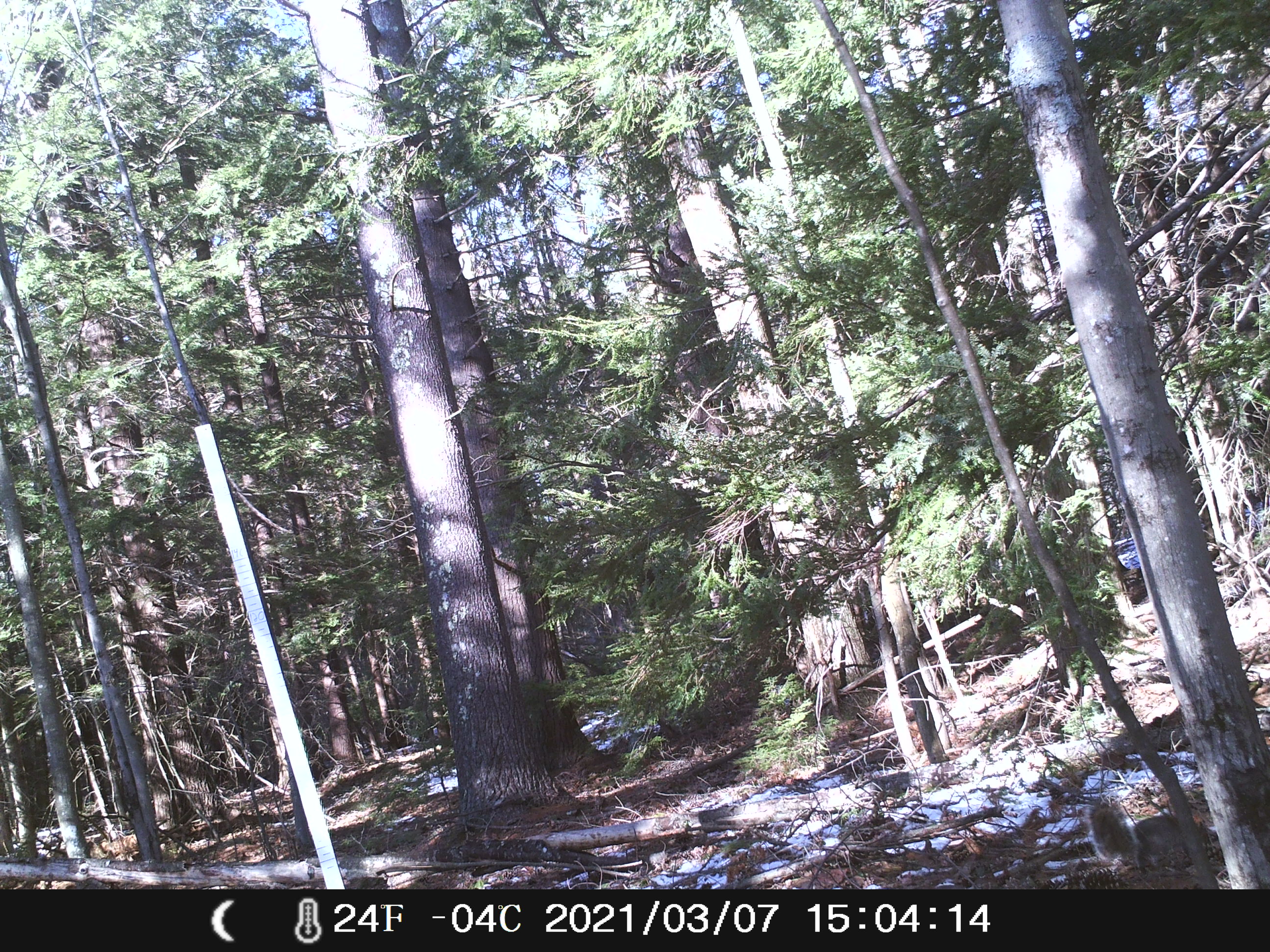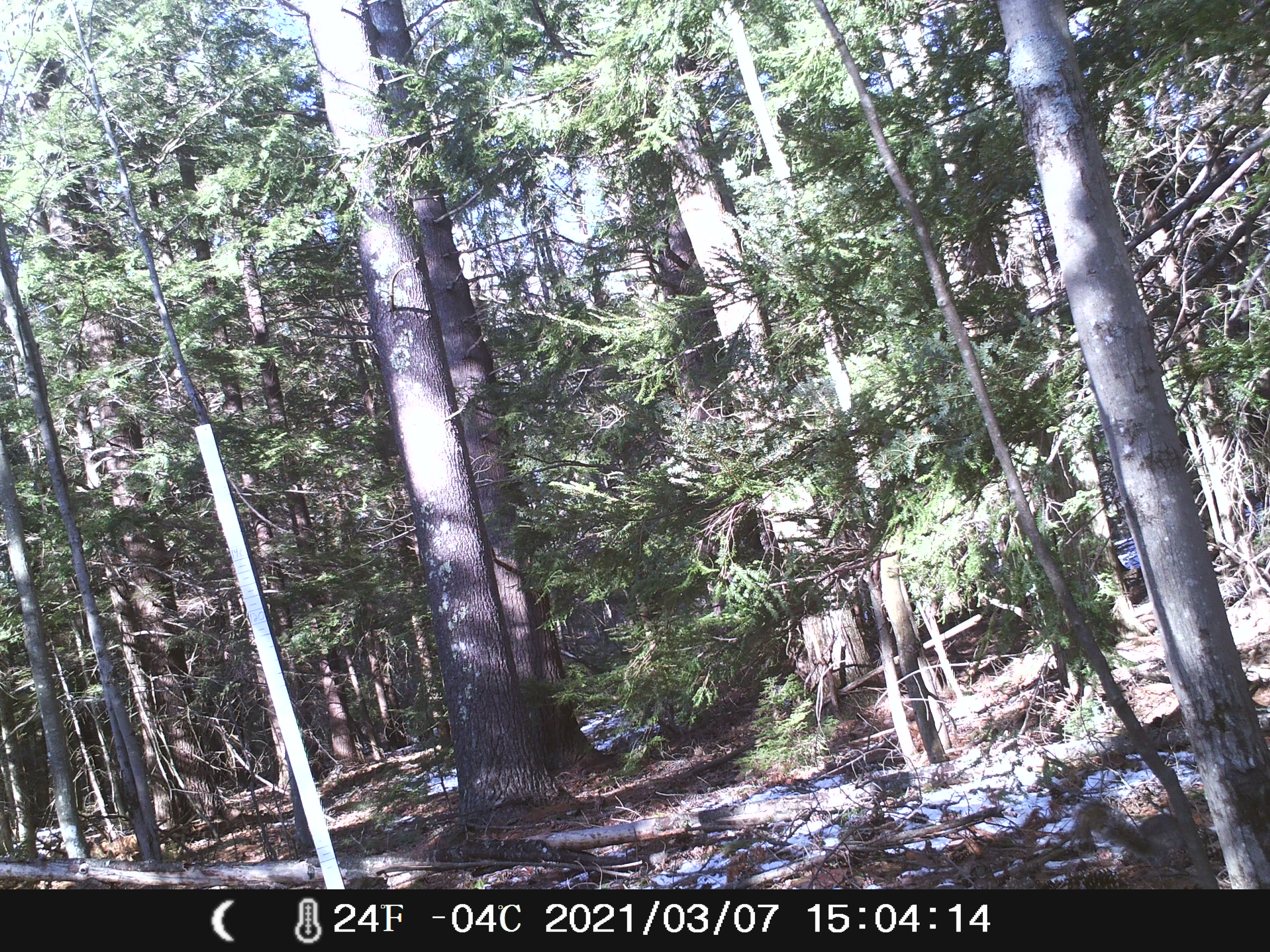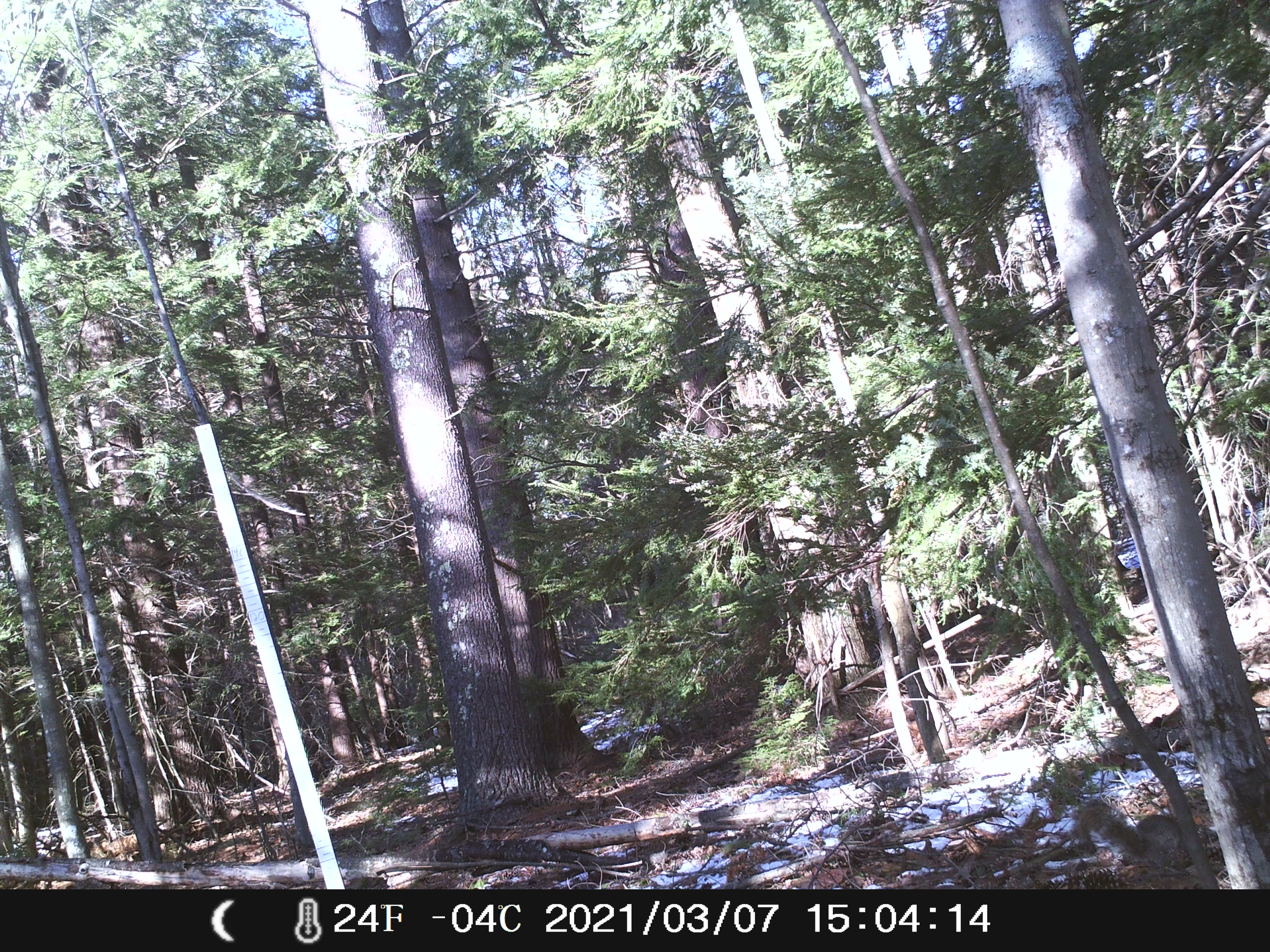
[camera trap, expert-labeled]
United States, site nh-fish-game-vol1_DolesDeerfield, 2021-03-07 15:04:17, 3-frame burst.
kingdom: Animalia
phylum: Chordata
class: Mammalia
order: Rodentia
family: Sciuridae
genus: Sciurus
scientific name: Sciurus carolinensis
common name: gray squirrel